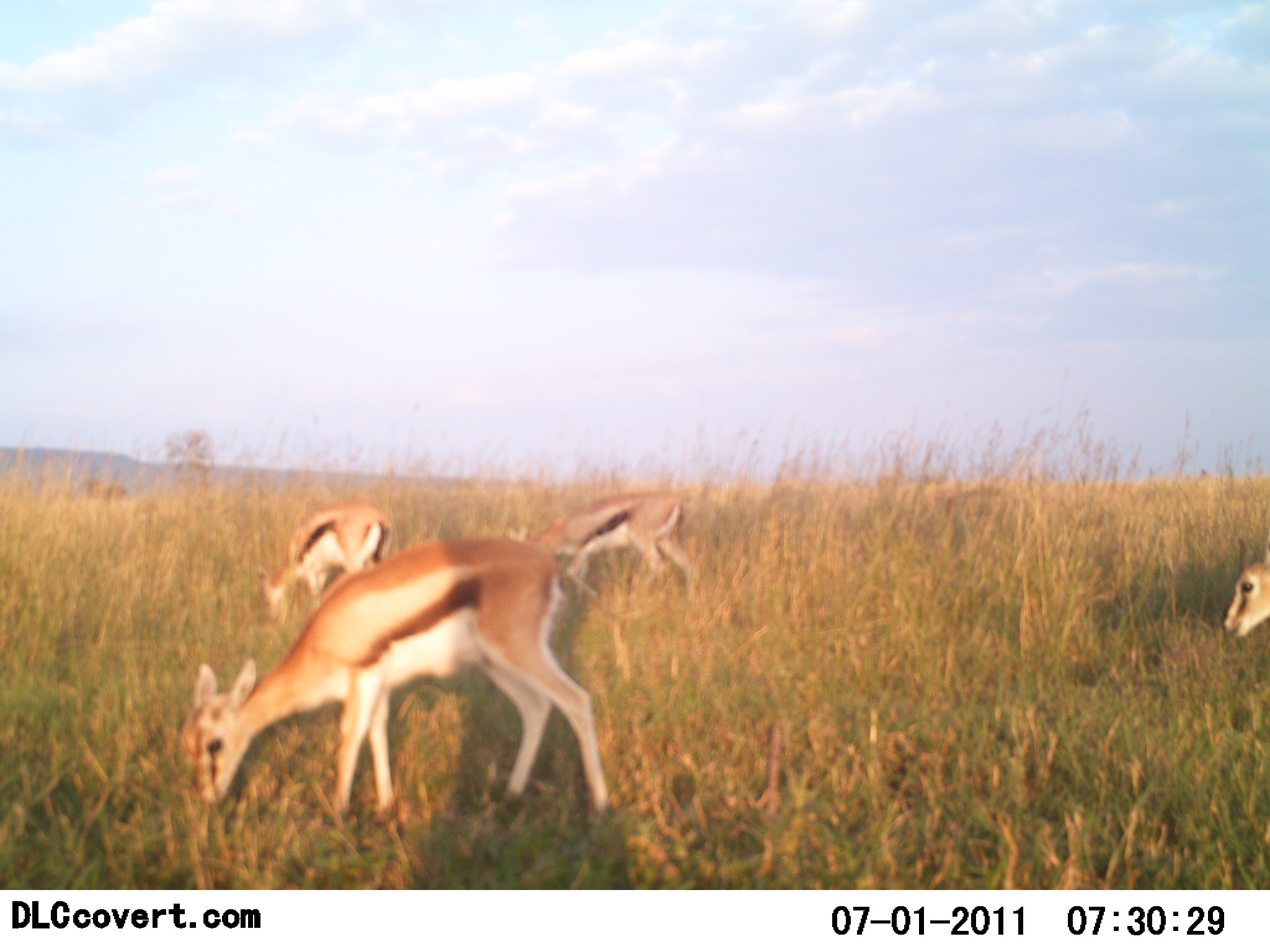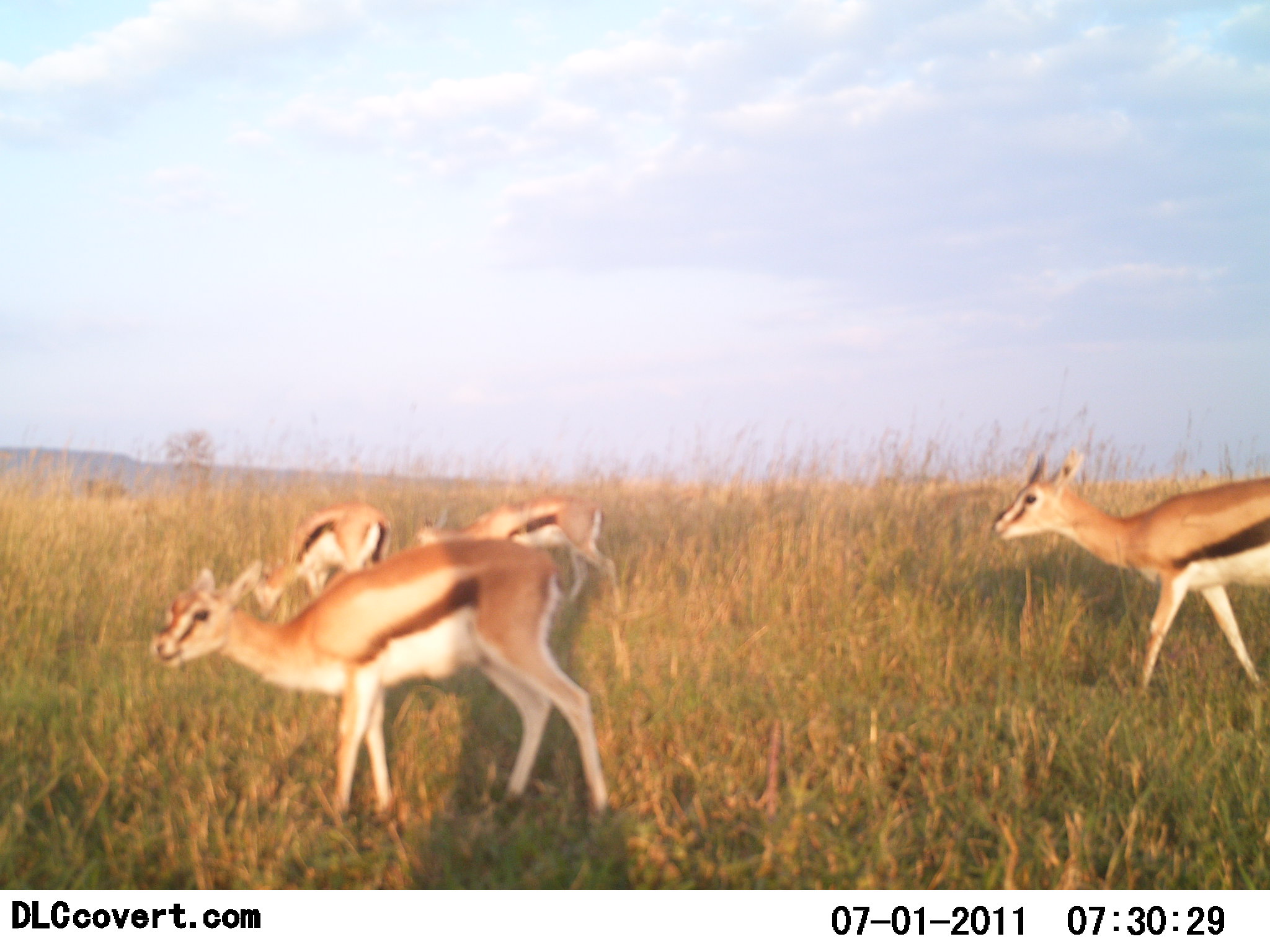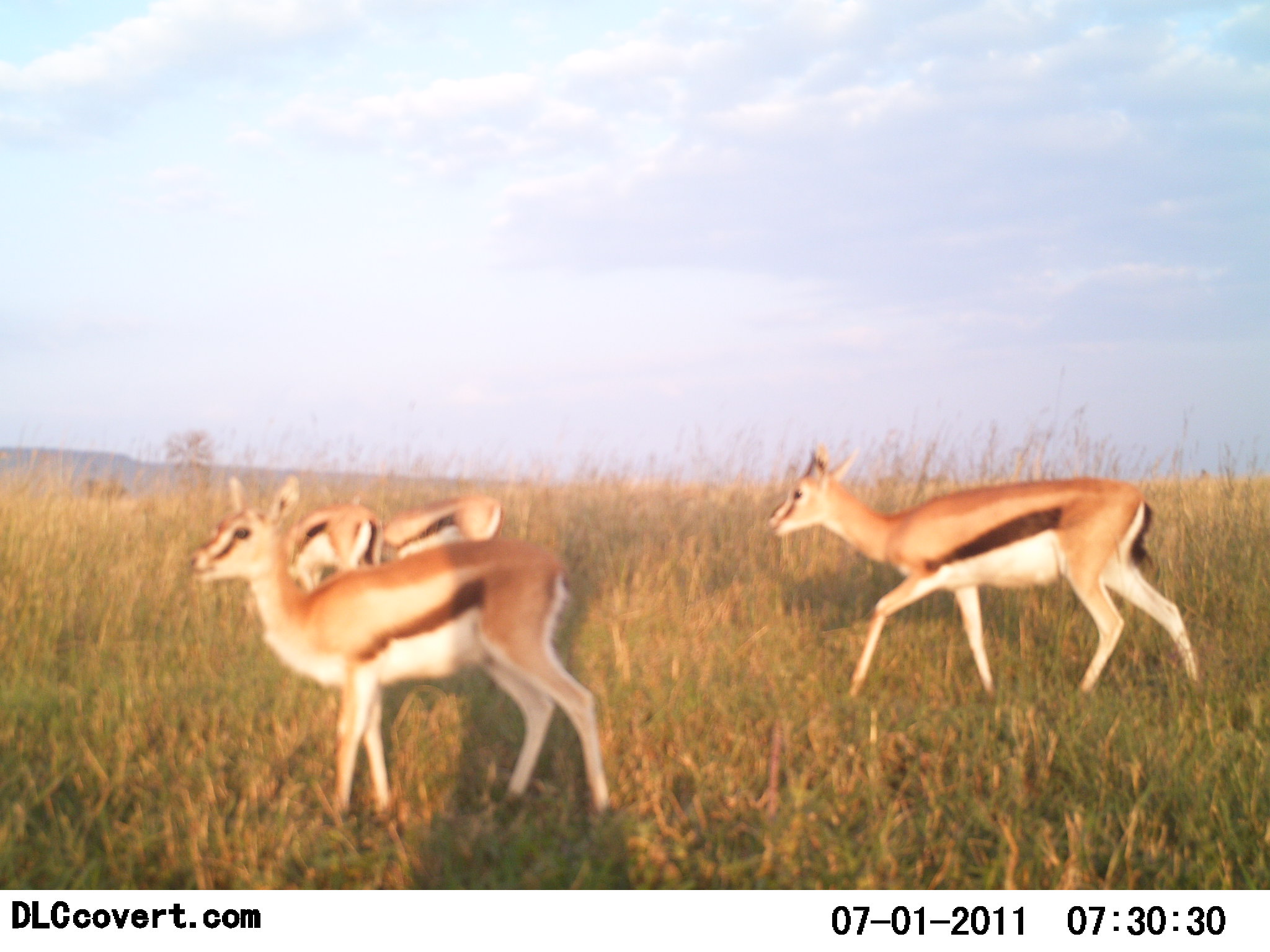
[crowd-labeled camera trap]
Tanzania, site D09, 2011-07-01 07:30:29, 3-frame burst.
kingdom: Animalia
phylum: Chordata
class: Mammalia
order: Artiodactyla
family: Bovidae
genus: Eudorcas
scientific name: Eudorcas thomsonii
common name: thomson's gazelle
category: gazellethomsons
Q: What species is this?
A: Gazellethomsons (thomson's gazelle) (Eudorcas thomsonii).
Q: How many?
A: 4.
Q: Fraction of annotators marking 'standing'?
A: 33%.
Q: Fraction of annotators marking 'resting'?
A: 0%.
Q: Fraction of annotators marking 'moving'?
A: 83%.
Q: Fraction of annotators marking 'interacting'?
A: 0%.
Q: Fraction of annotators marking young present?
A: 8%.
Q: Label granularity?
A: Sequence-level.